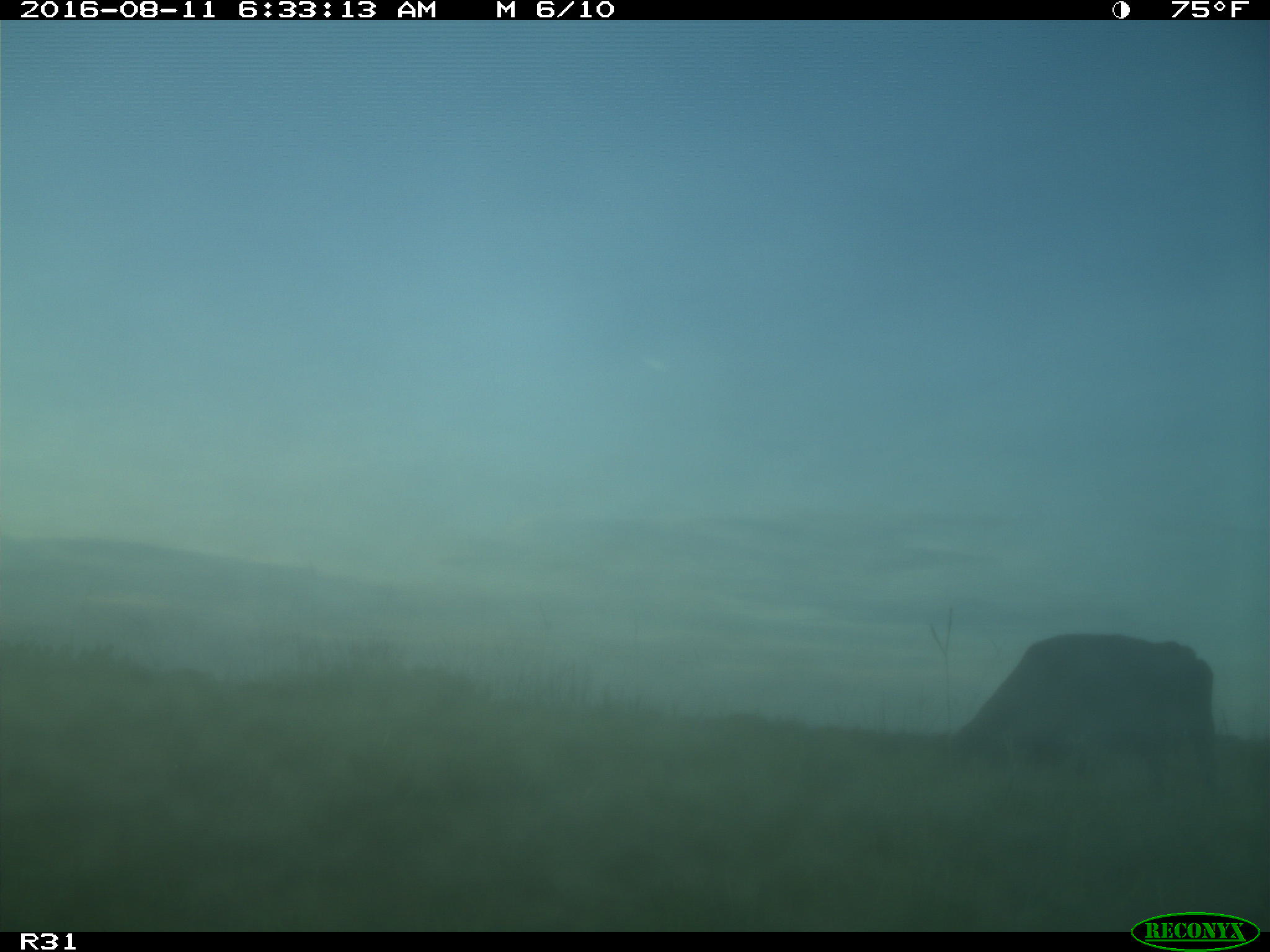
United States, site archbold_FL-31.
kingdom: Animalia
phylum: Chordata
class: Mammalia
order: Artiodactyla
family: Bovidae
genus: Bos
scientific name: Bos taurus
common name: domestic cow